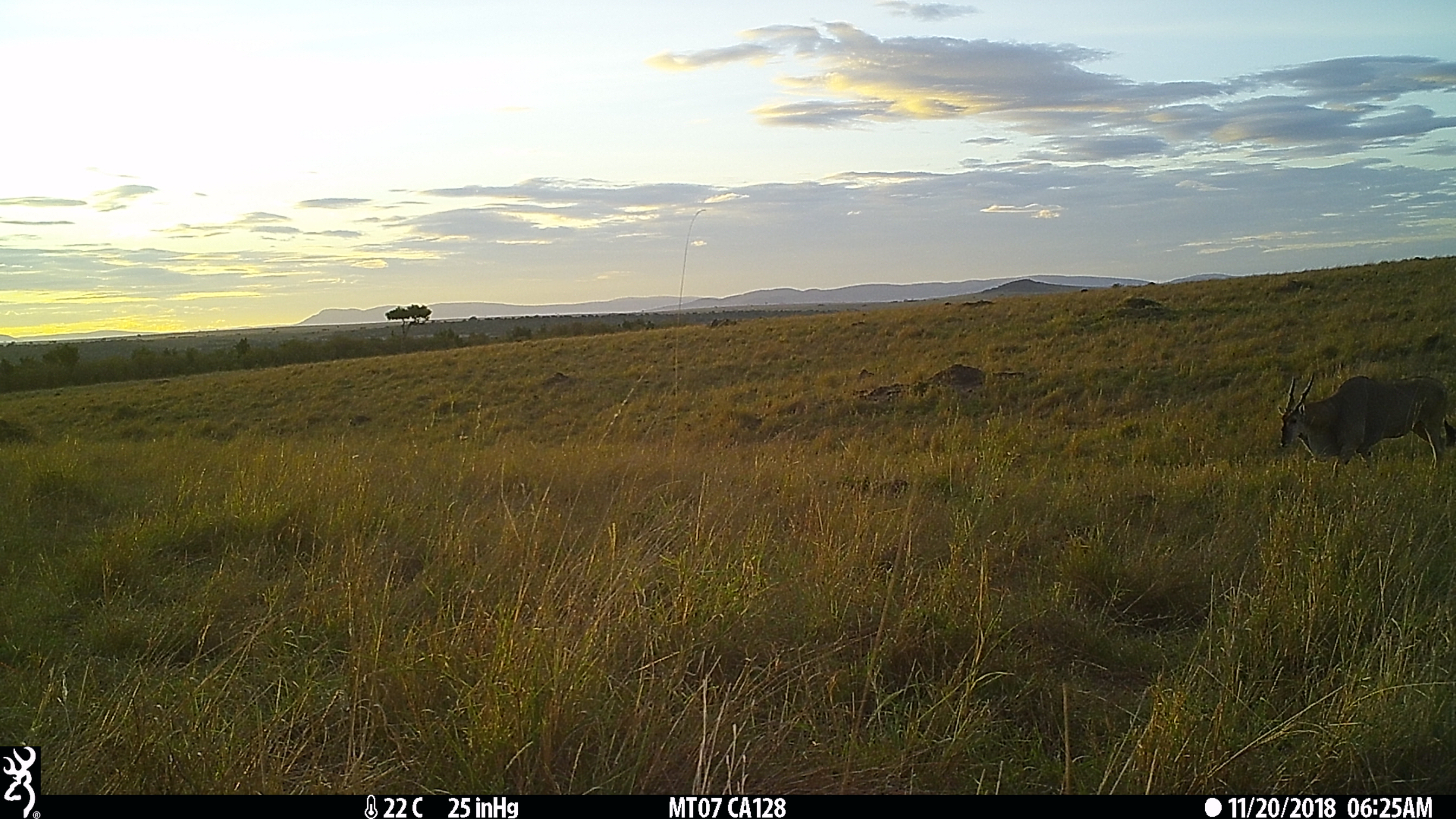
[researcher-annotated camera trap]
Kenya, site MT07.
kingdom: Animalia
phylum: Chordata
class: Mammalia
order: Artiodactyla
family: Bovidae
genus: Tragelaphus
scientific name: Tragelaphus oryx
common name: eland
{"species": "eland (Tragelaphus oryx)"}